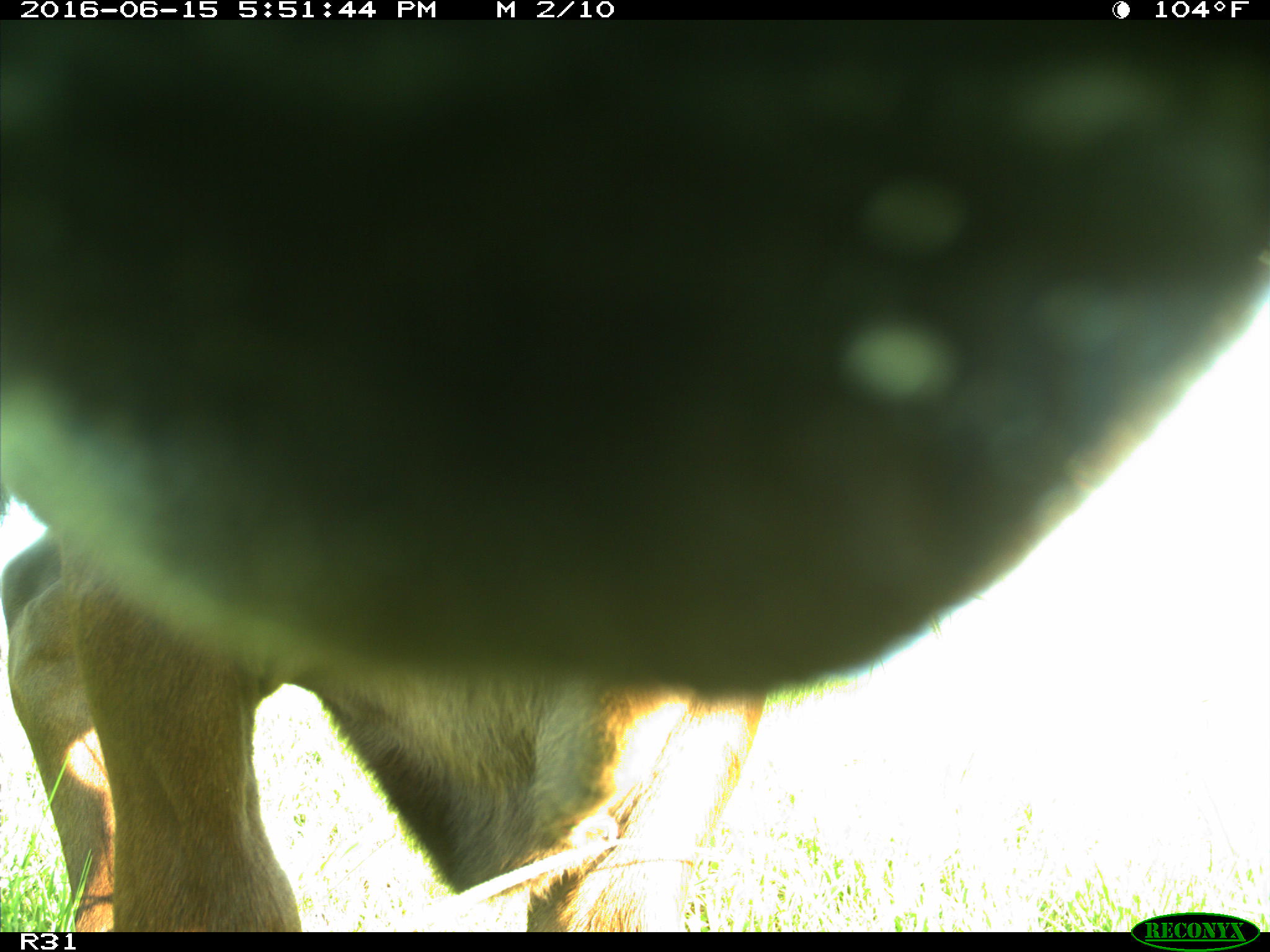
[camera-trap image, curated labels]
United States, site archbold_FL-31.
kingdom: Animalia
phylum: Chordata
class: Mammalia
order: Artiodactyla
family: Bovidae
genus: Bos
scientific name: Bos taurus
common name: domestic cow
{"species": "Bos taurus (domestic cow)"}